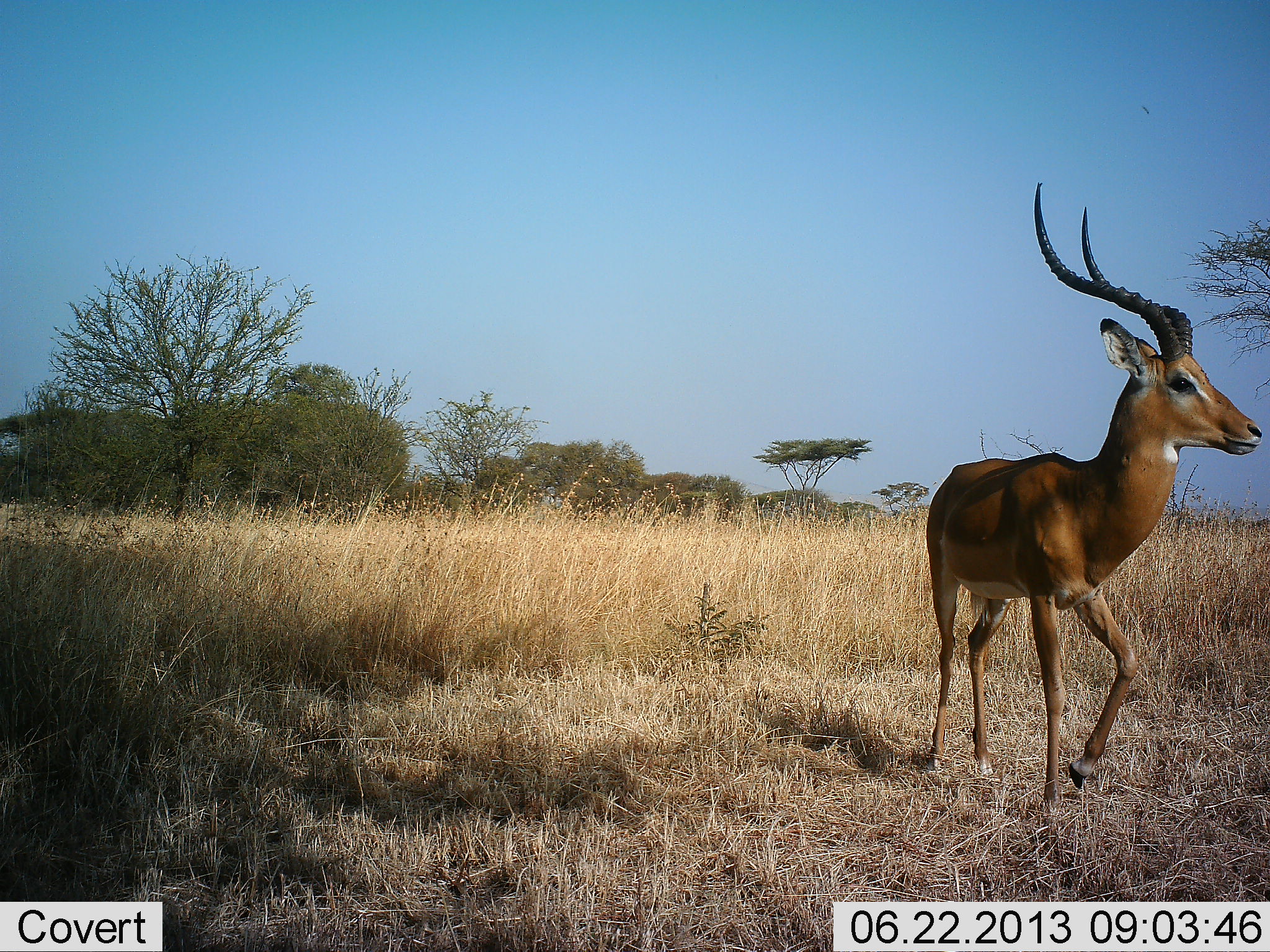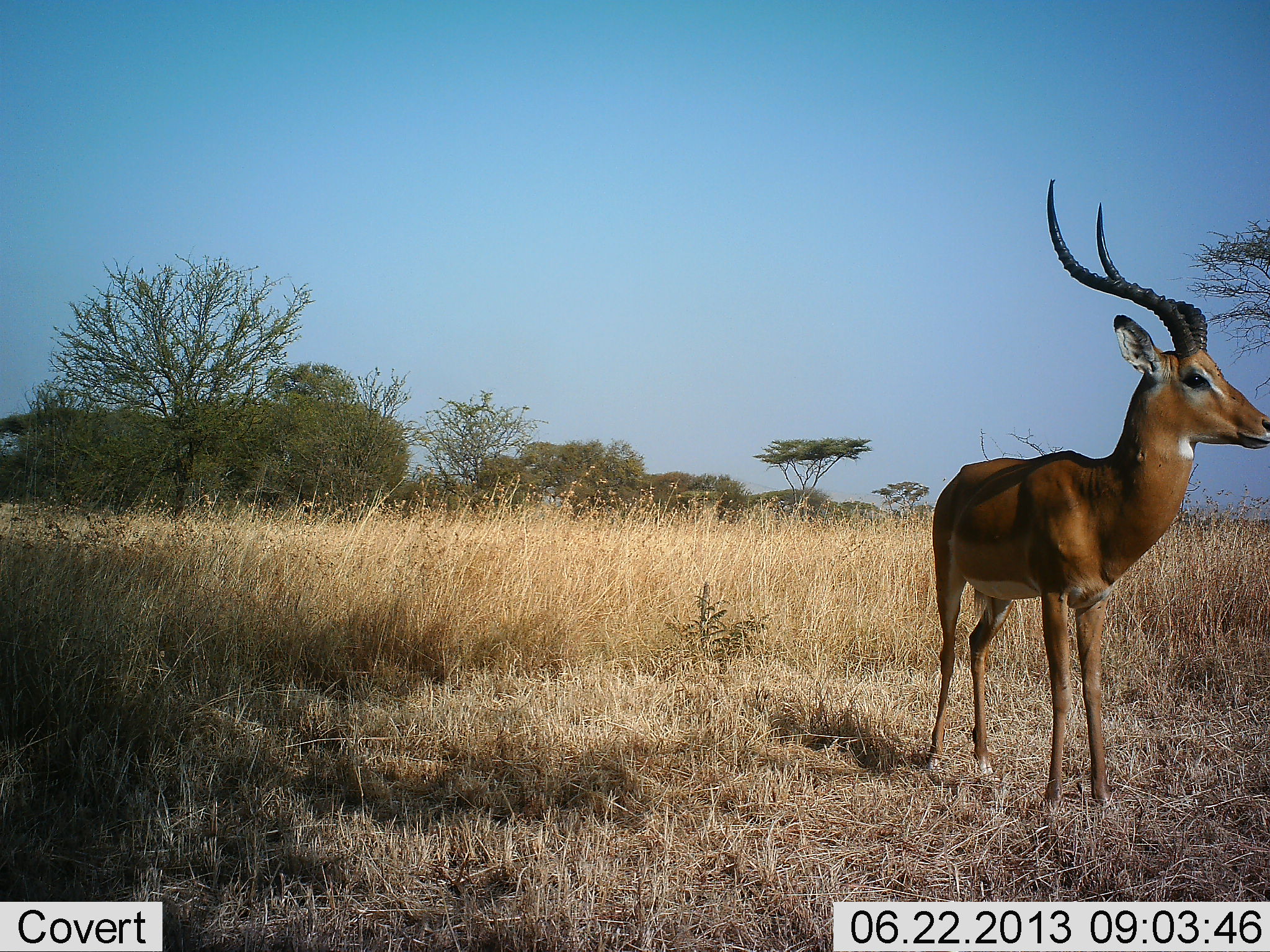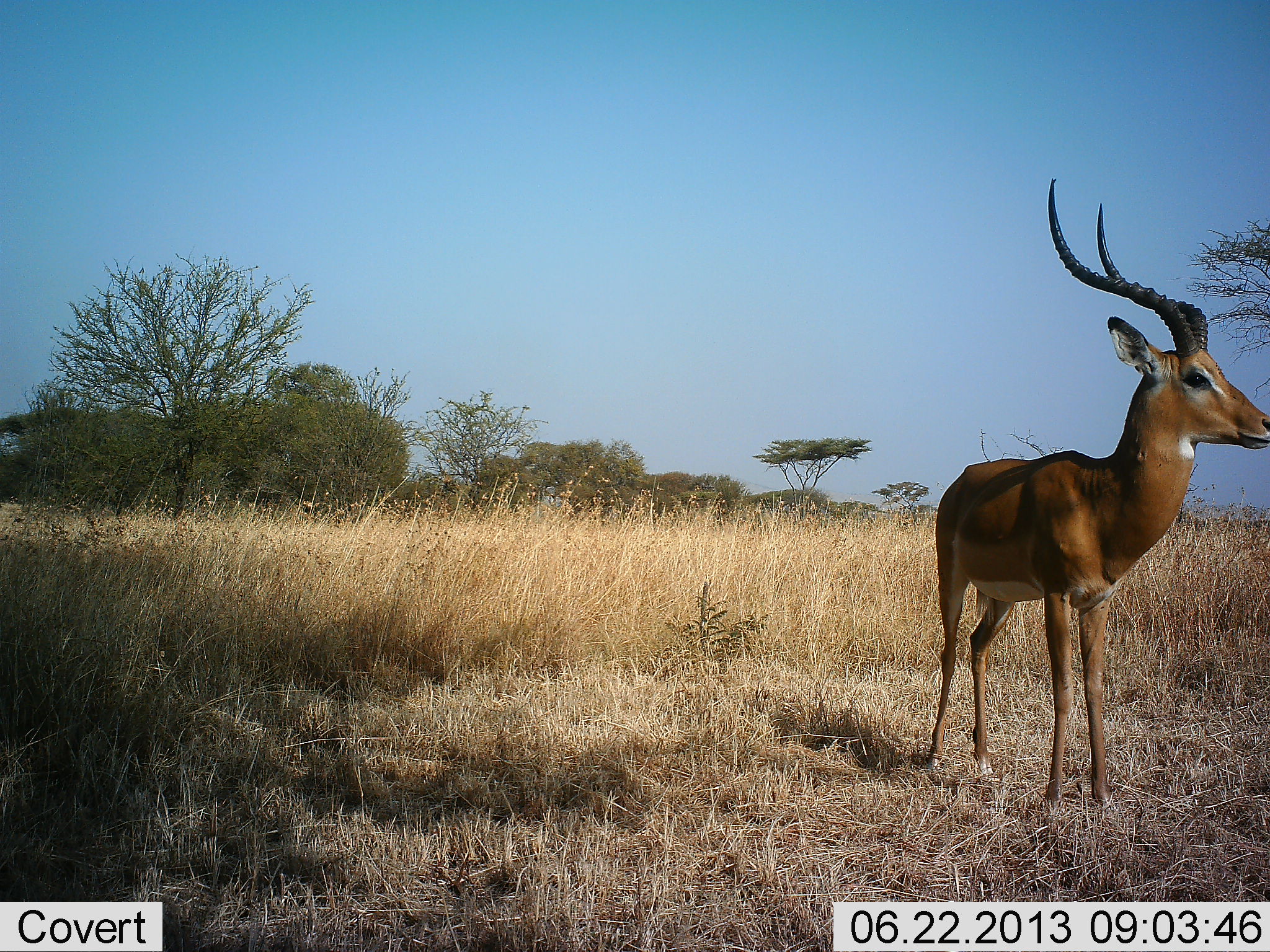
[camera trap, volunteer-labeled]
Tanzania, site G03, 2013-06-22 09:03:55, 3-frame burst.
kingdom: Animalia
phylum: Chordata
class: Mammalia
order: Artiodactyla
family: Bovidae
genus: Aepyceros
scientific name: Aepyceros melampus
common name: impala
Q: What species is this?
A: Impala (Aepyceros melampus).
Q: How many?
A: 1.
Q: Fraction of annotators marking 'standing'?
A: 92%.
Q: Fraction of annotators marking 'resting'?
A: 0%.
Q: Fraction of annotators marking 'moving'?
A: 8%.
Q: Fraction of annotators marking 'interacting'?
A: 0%.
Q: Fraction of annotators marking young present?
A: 0%.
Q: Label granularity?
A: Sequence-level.